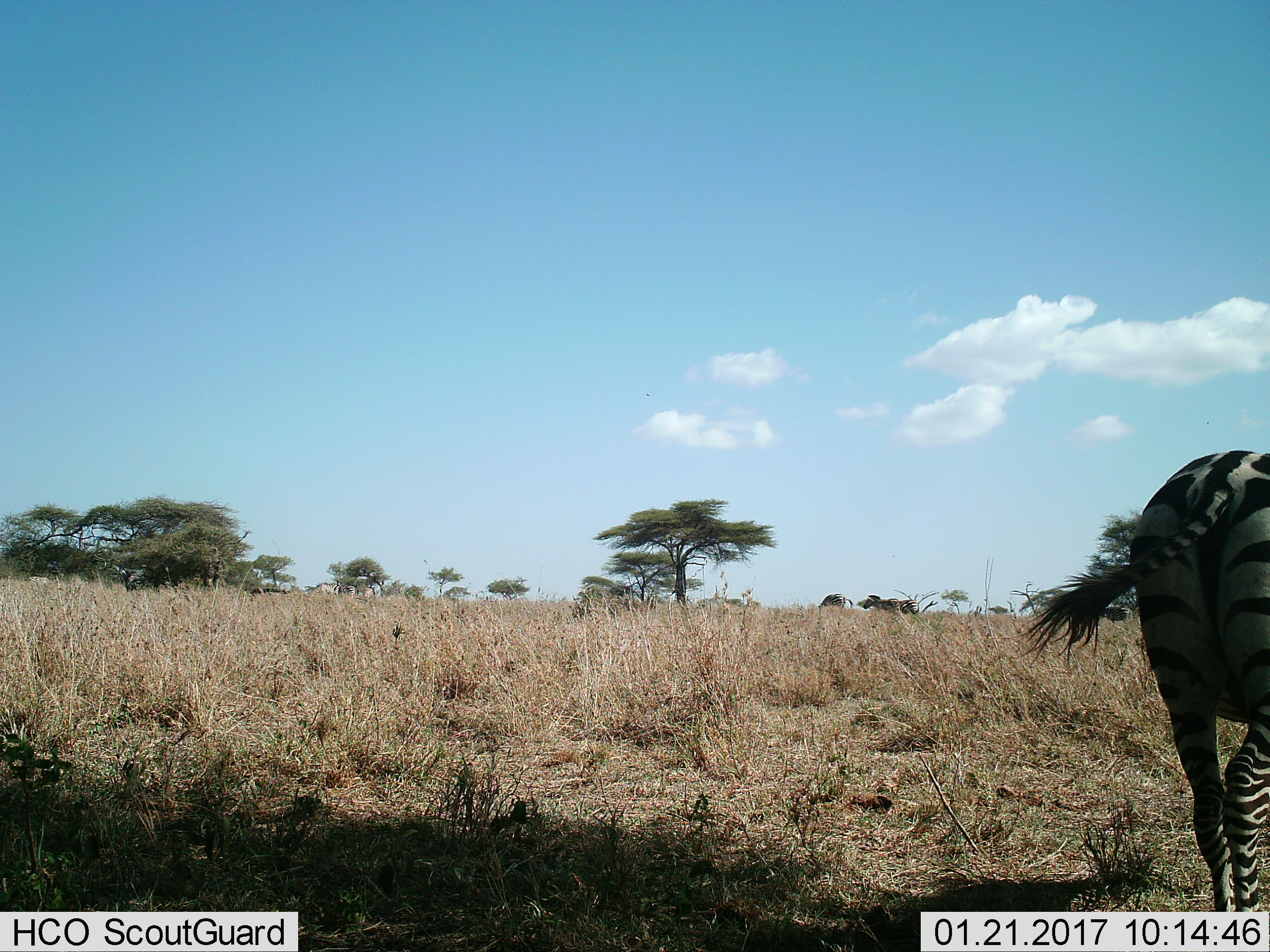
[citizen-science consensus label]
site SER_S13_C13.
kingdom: Animalia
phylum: Chordata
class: Mammalia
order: Perissodactyla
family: Equidae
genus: Equus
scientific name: Equus quagga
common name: plains zebra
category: zebraplains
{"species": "zebraplains (plains zebra) (Equus quagga)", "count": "1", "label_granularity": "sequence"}